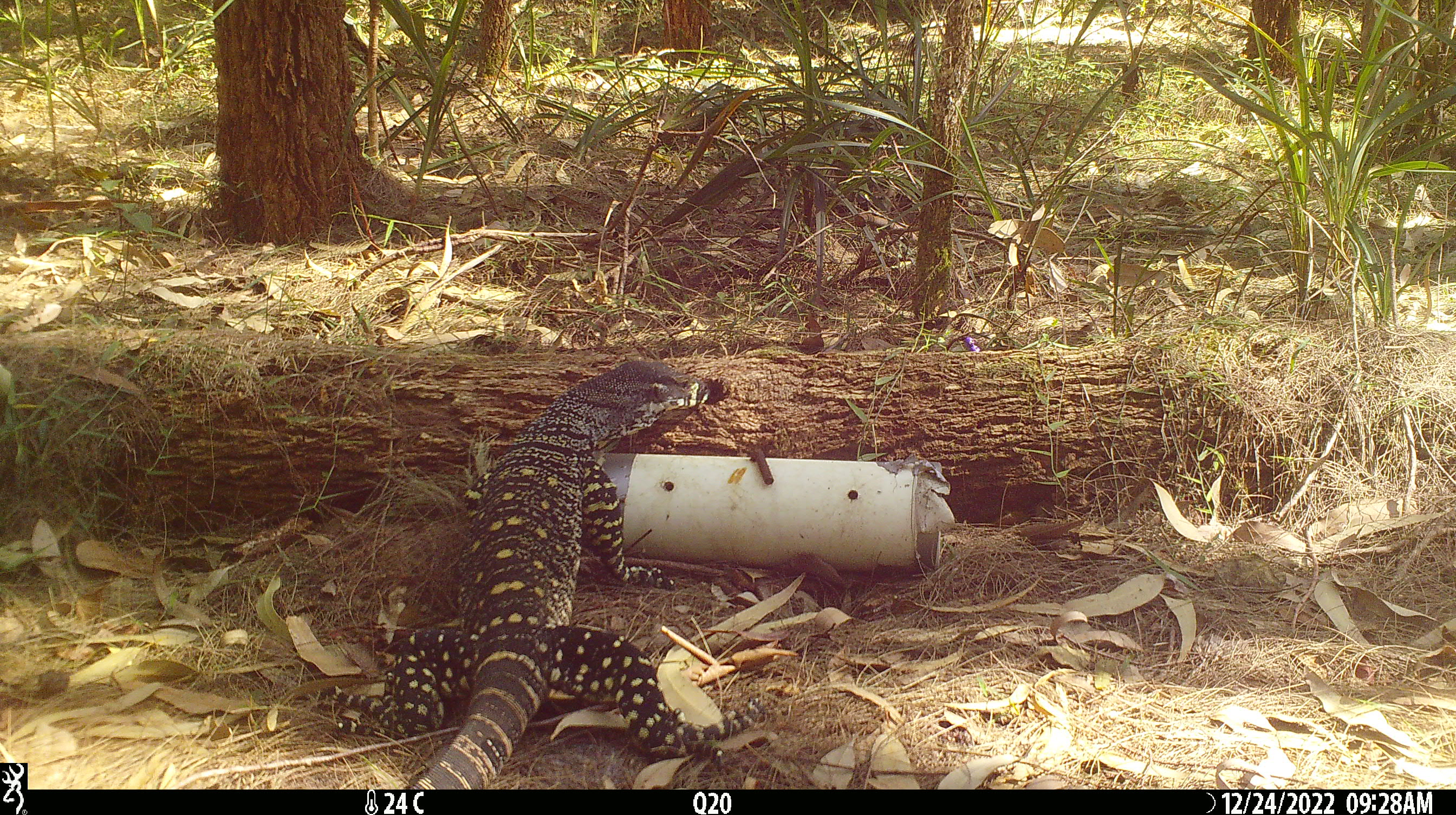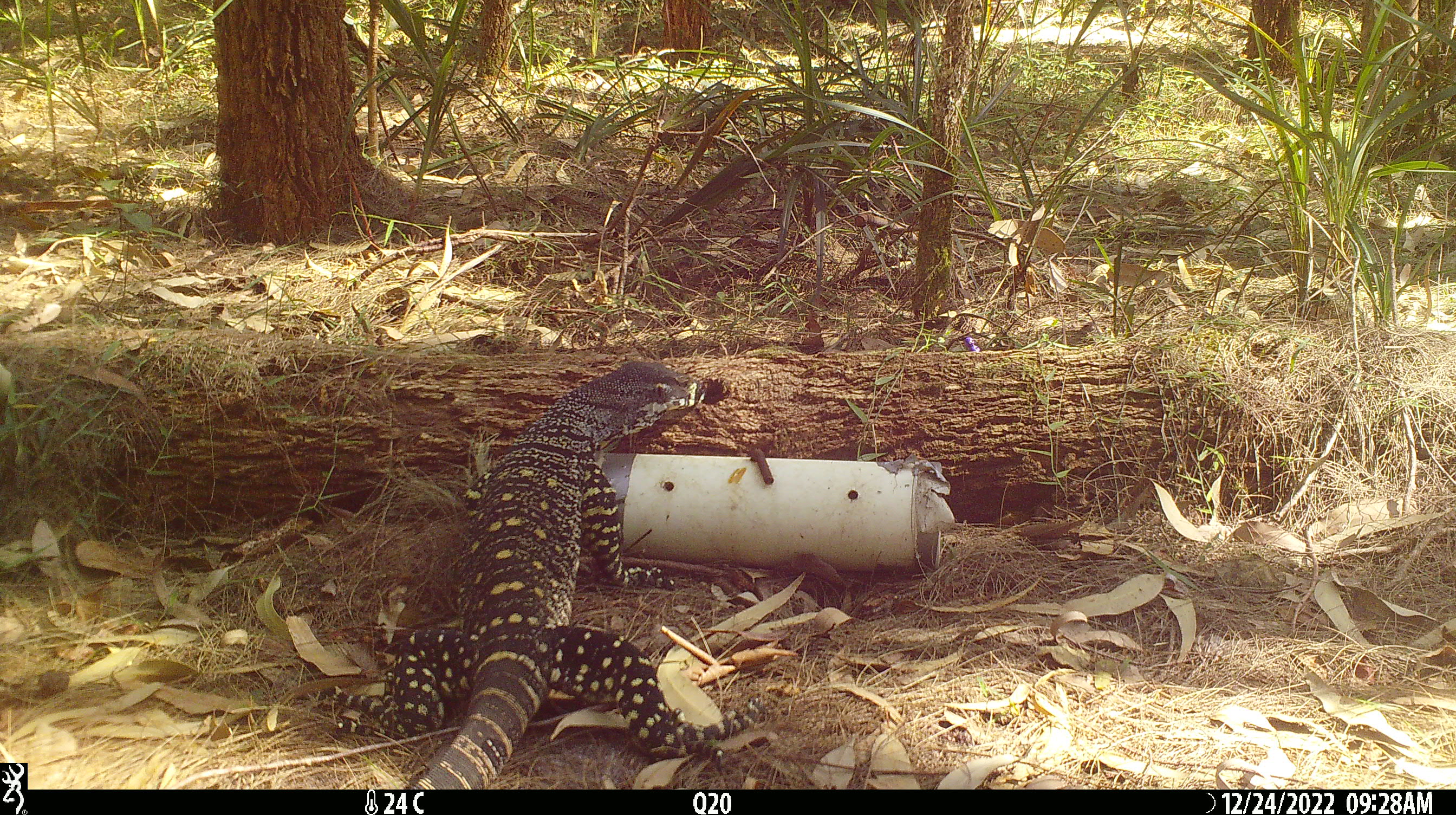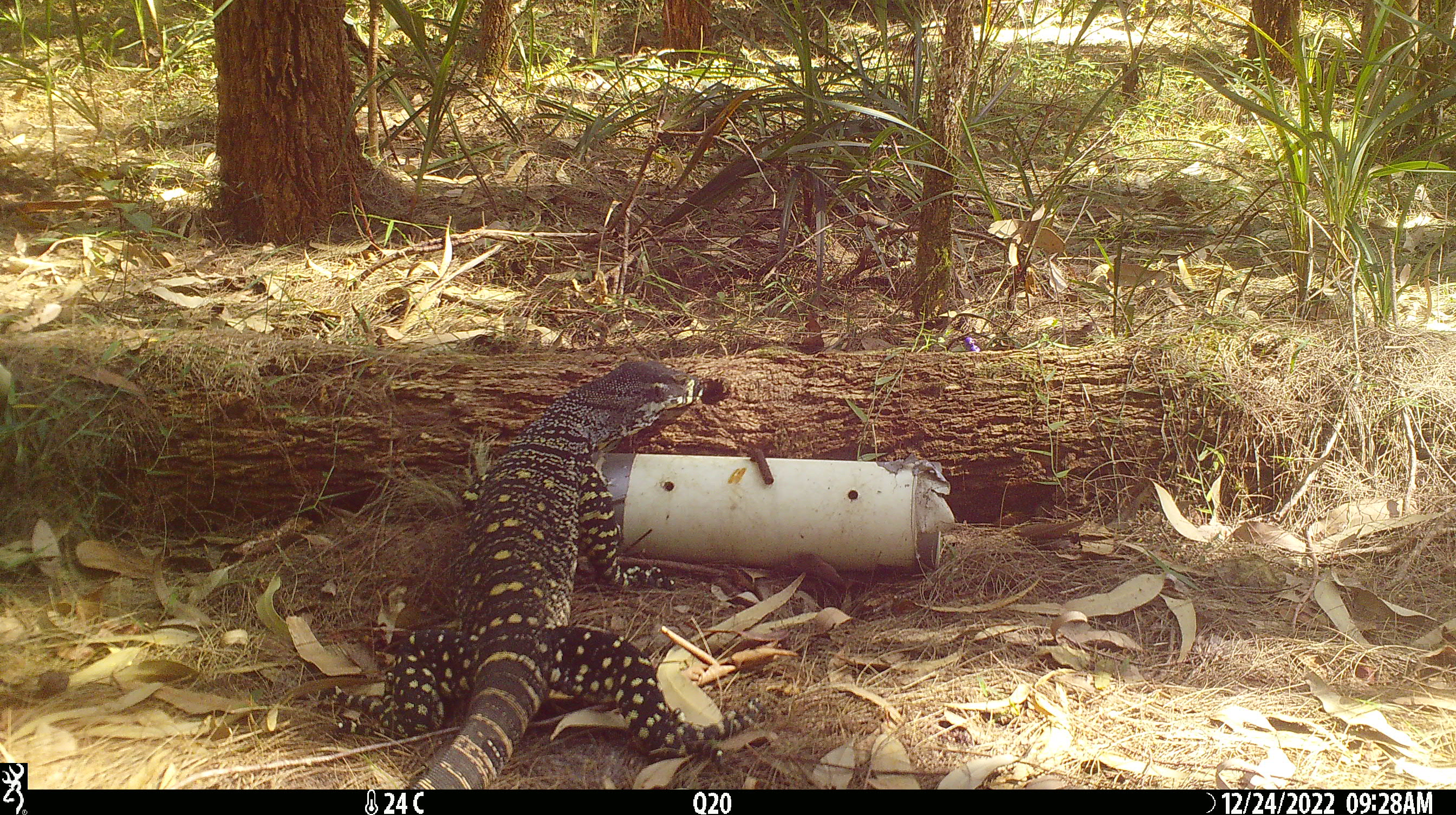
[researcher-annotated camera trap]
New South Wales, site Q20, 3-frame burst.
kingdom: Animalia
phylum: Chordata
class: Reptilia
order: Squamata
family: Varanidae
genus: Varanus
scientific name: Varanus varius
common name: lace monitor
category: goanna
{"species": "goanna (lace monitor) (Varanus varius)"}